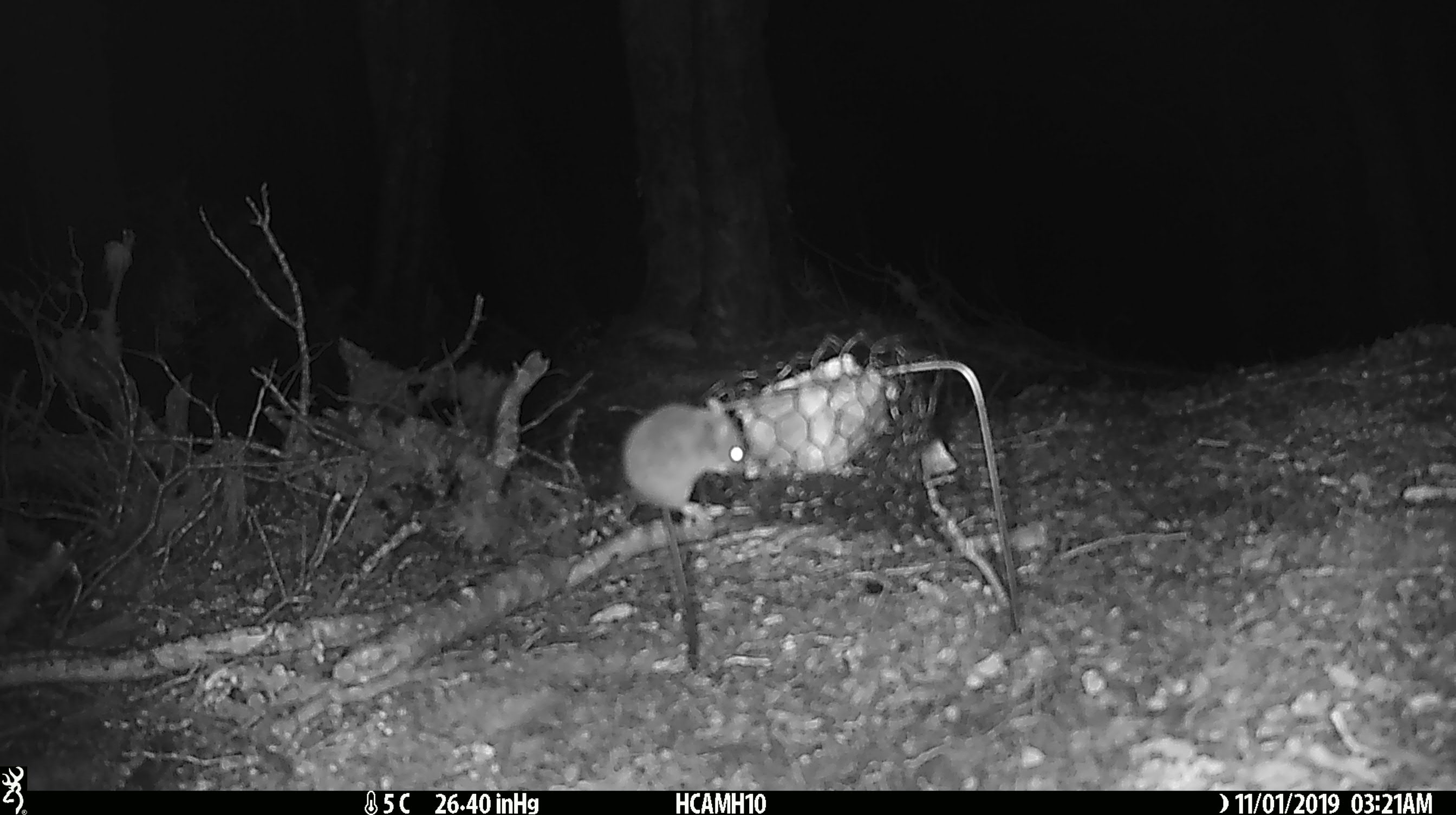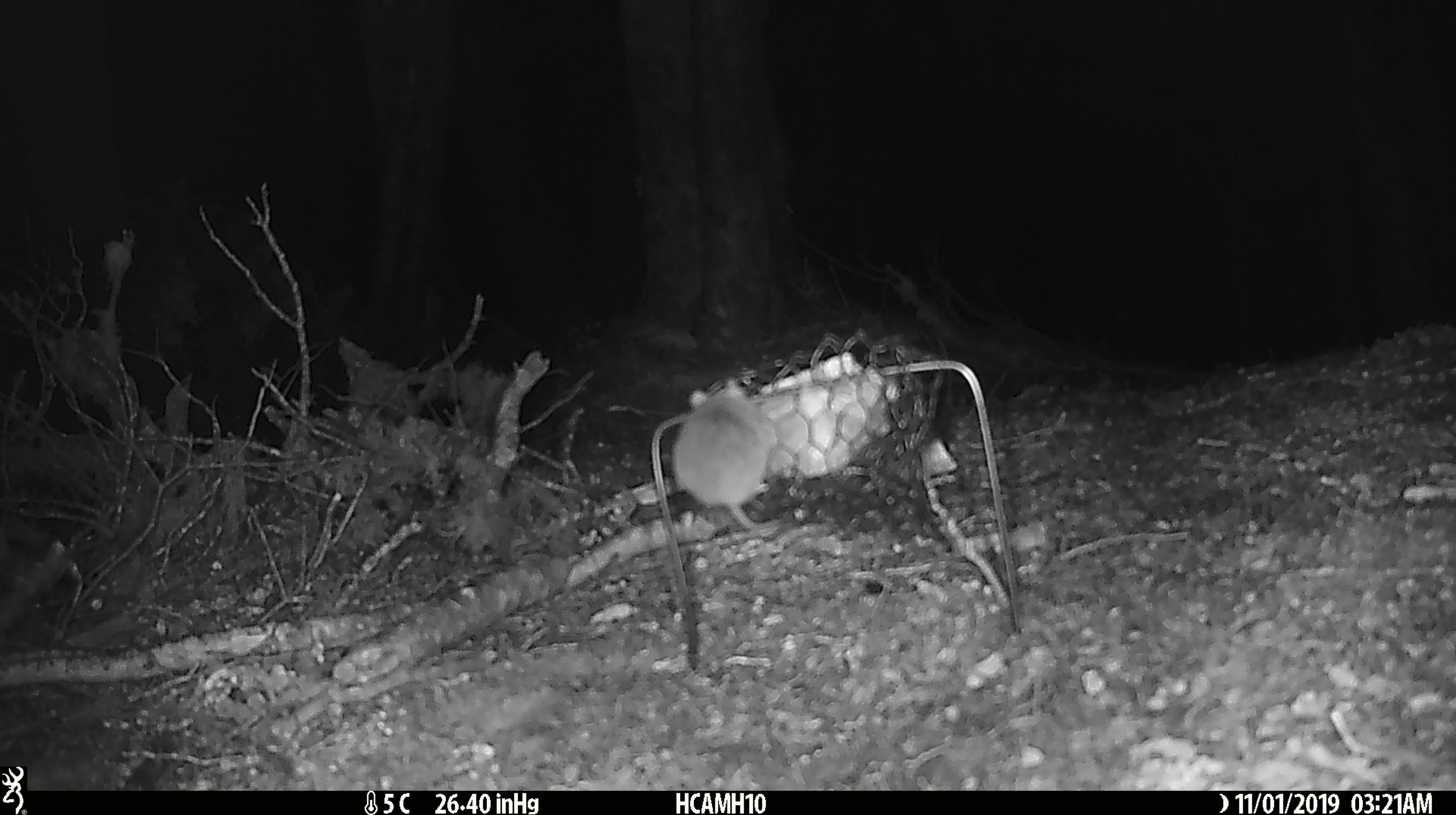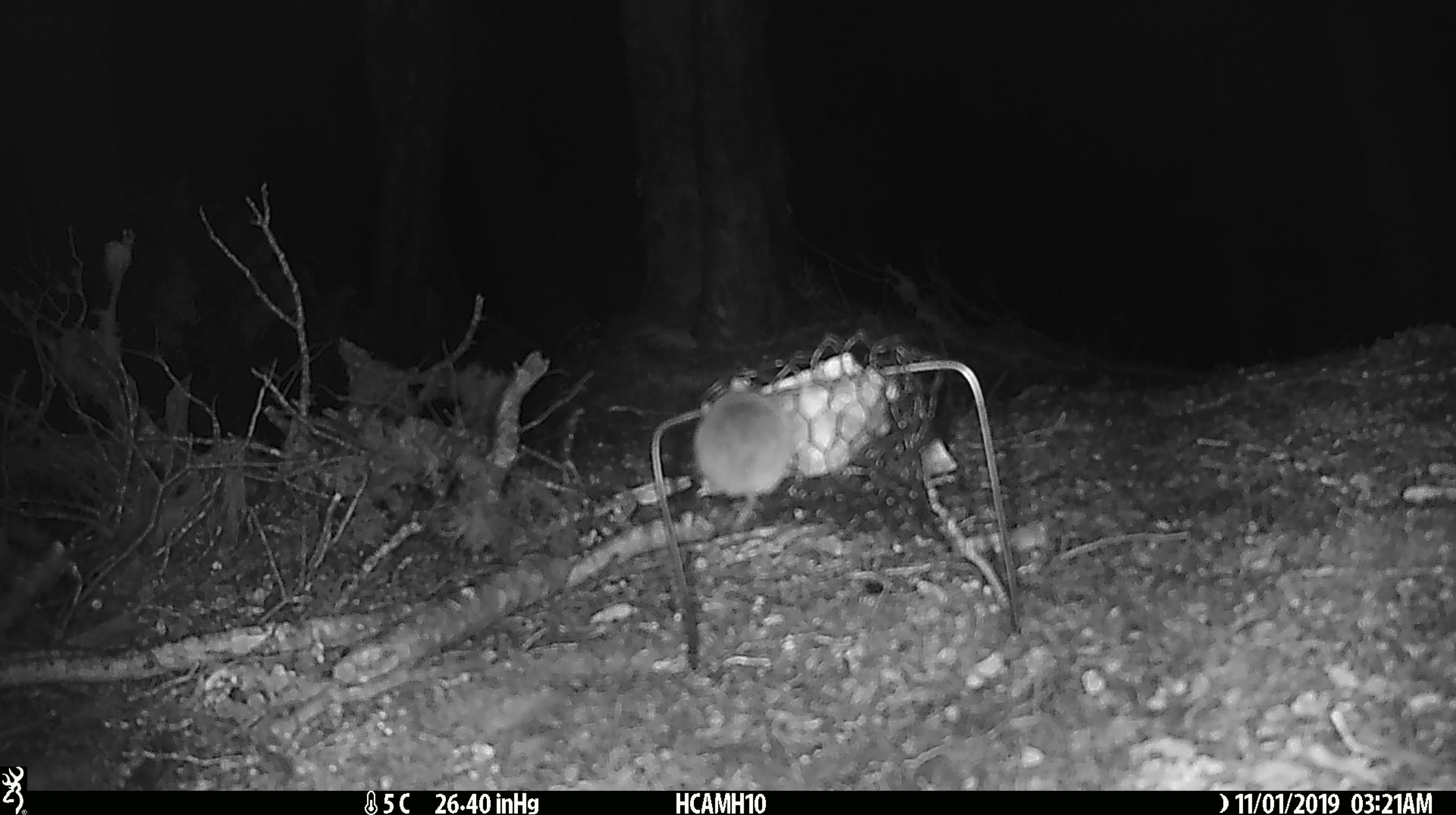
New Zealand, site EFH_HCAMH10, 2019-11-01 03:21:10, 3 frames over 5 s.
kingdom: Animalia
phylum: Chordata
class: Mammalia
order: Rodentia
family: Muridae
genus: Mus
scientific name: Mus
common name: mouse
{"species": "mouse (Mus)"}